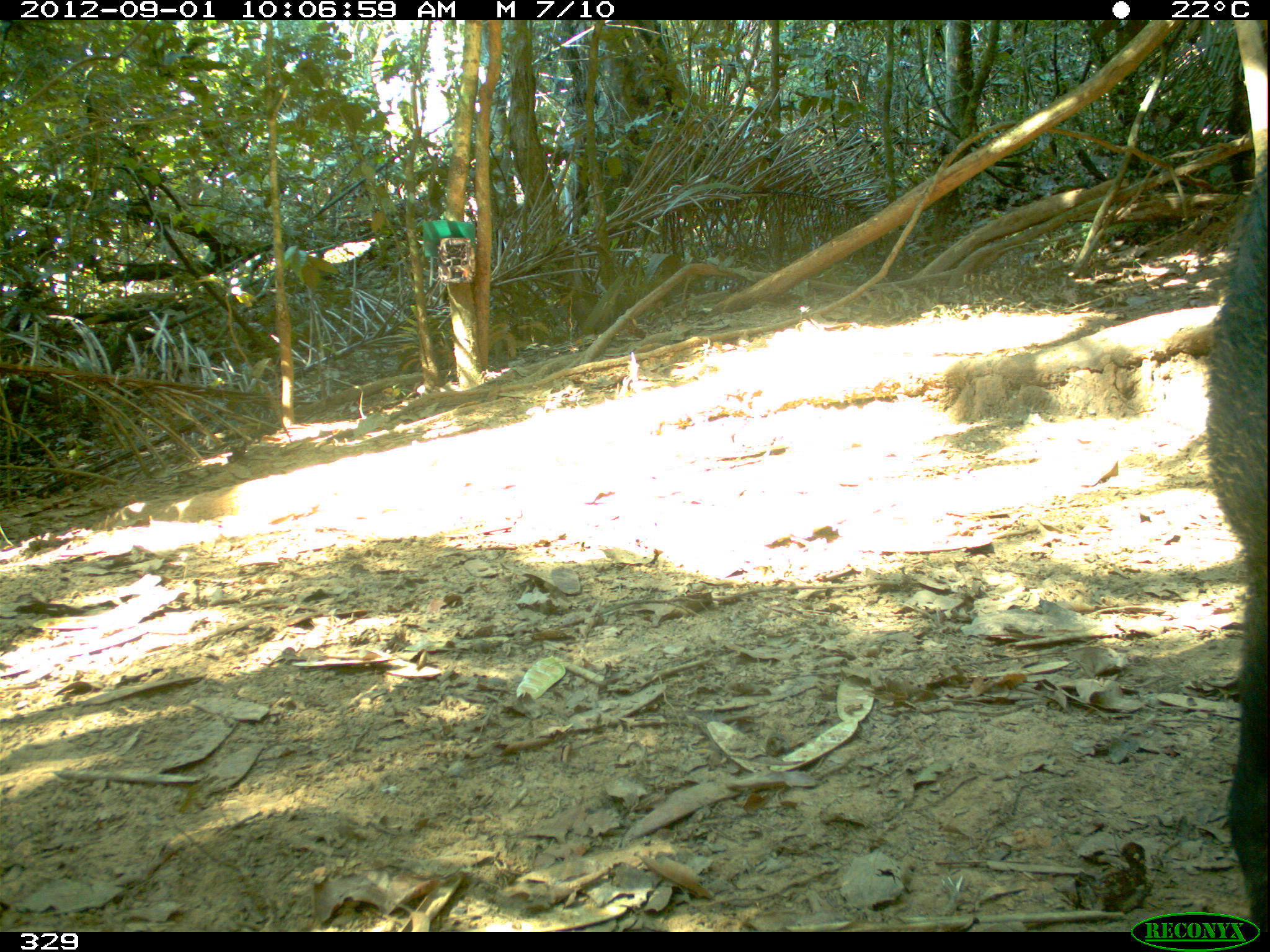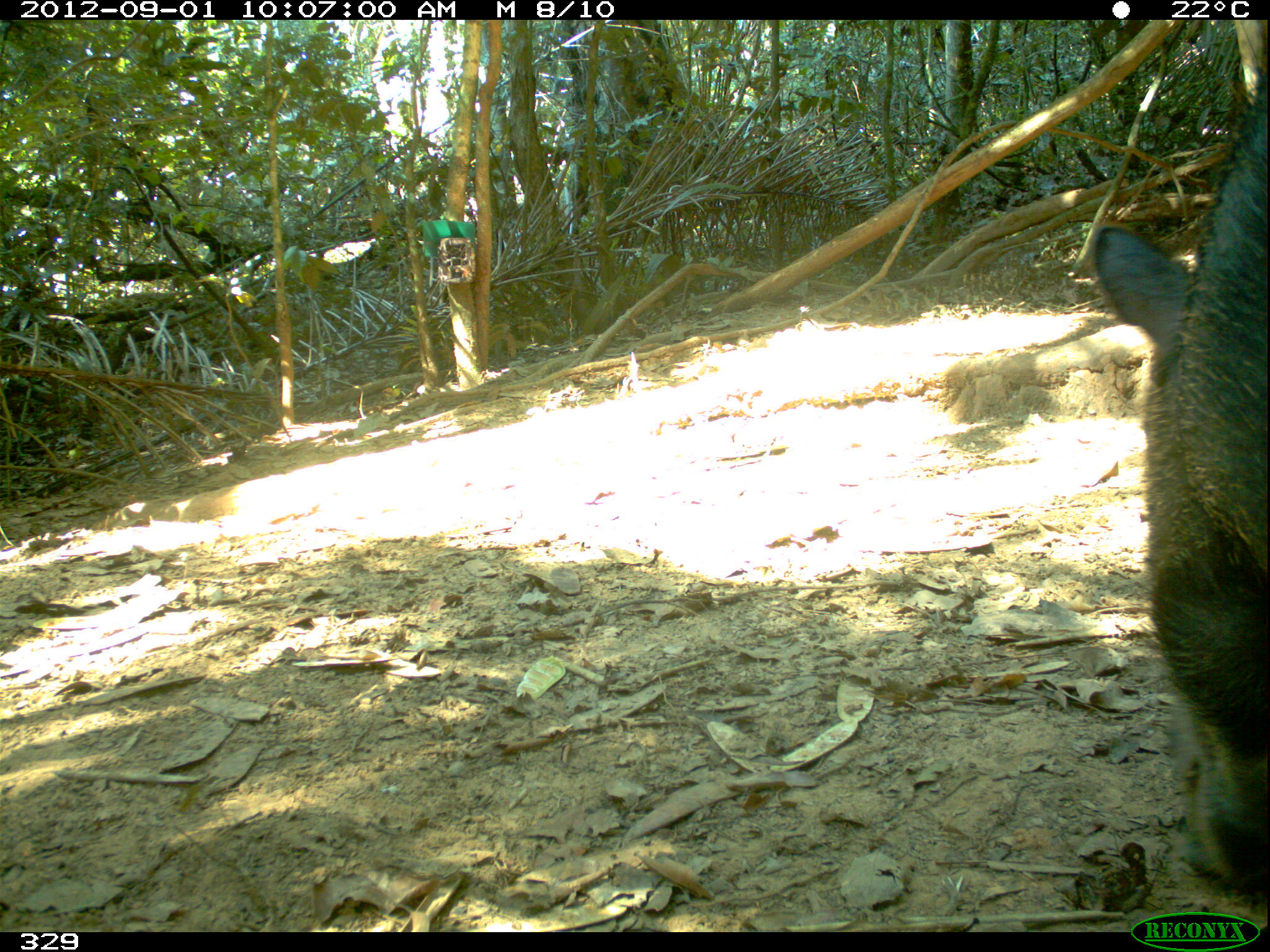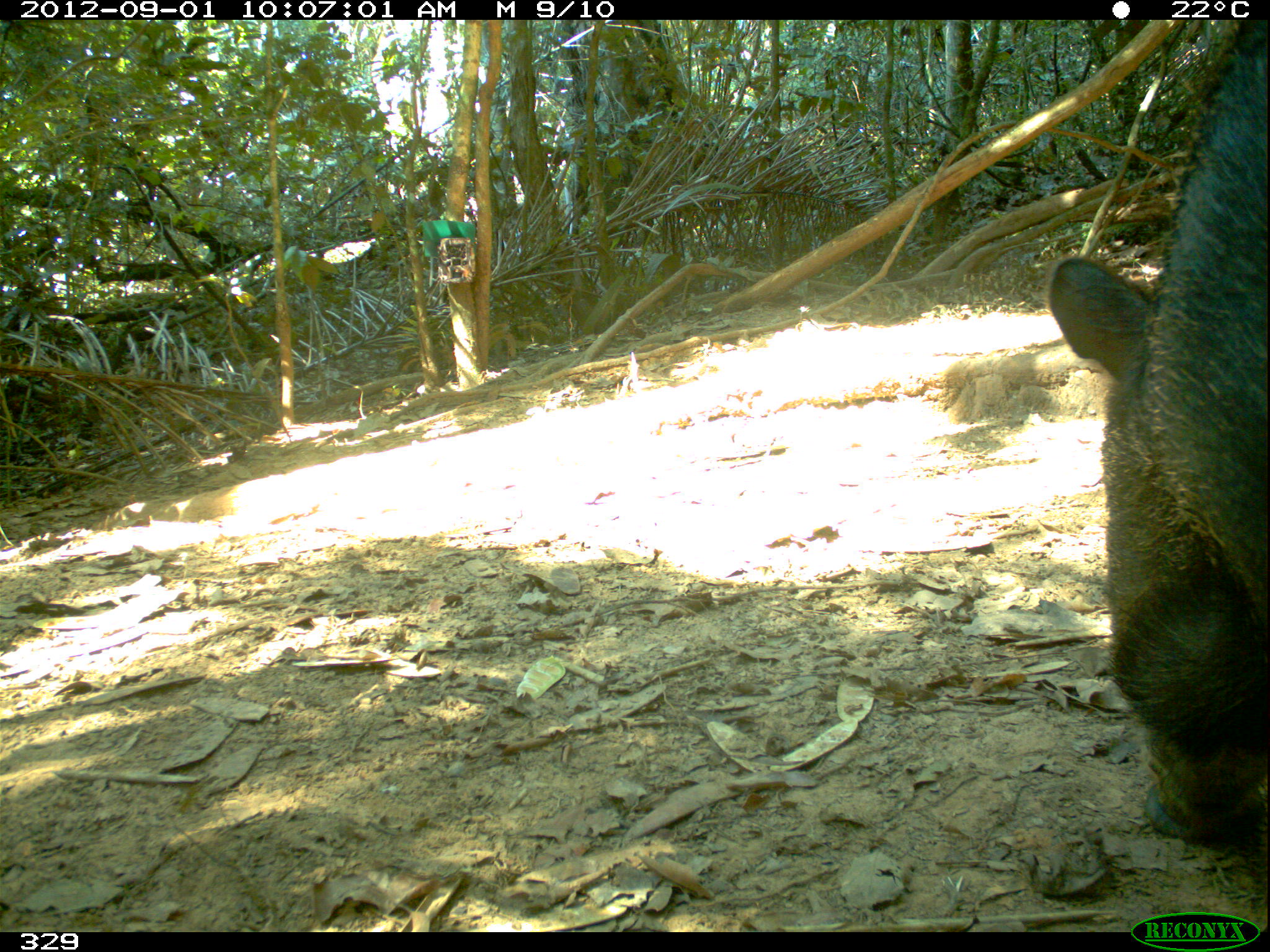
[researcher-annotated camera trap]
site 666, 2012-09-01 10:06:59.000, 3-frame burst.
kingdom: Animalia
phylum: Chordata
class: Mammalia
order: Artiodactyla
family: Tayassuidae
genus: Tayassu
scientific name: Tayassu pecari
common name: white-lipped peccary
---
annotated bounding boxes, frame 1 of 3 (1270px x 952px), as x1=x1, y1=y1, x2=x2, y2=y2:
tayassu pecari: x1=1202, y1=162, x2=1270, y2=933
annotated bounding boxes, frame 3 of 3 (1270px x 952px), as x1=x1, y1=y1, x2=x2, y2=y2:
tayassu pecari: x1=1044, y1=16, x2=1270, y2=844